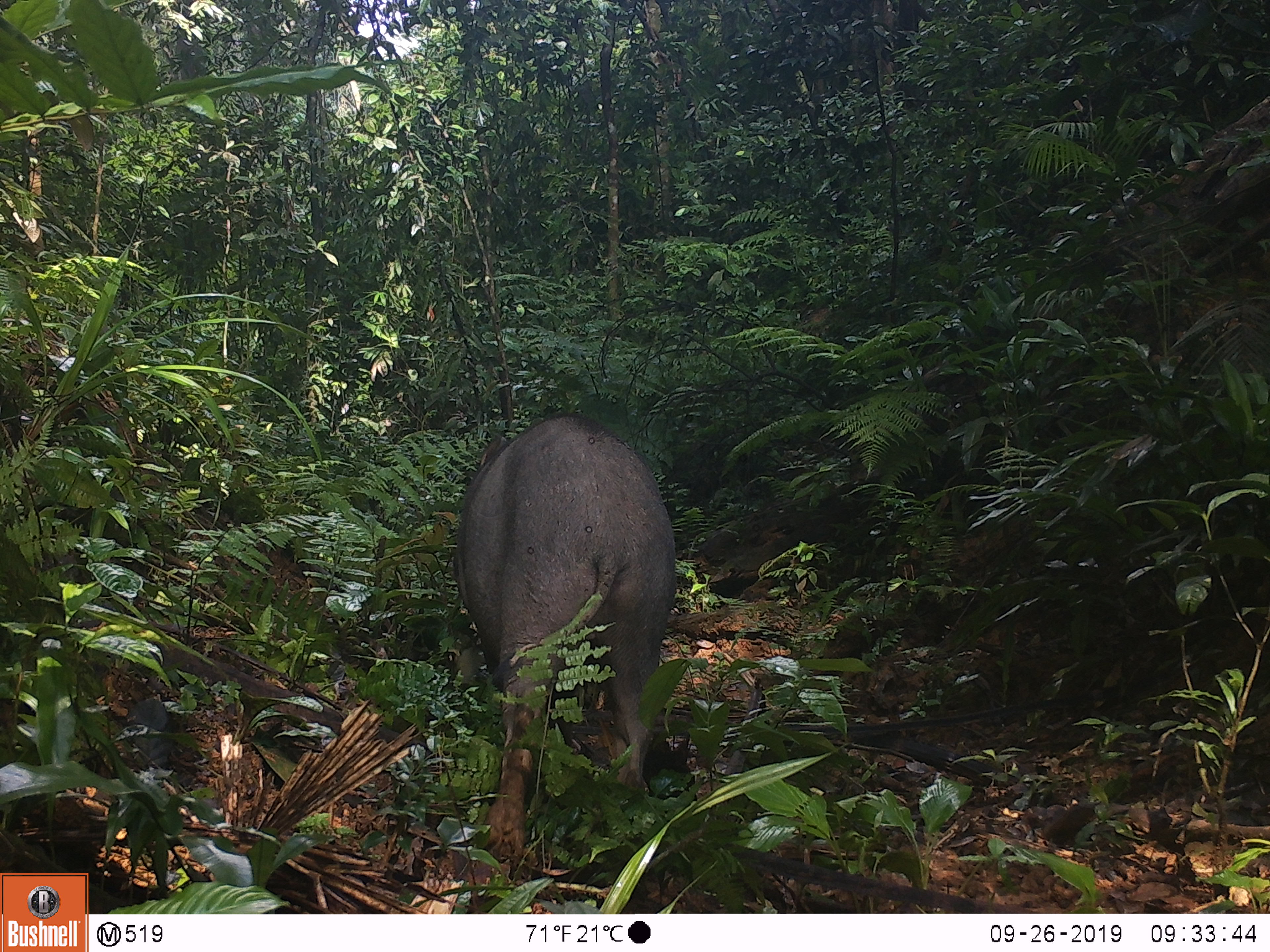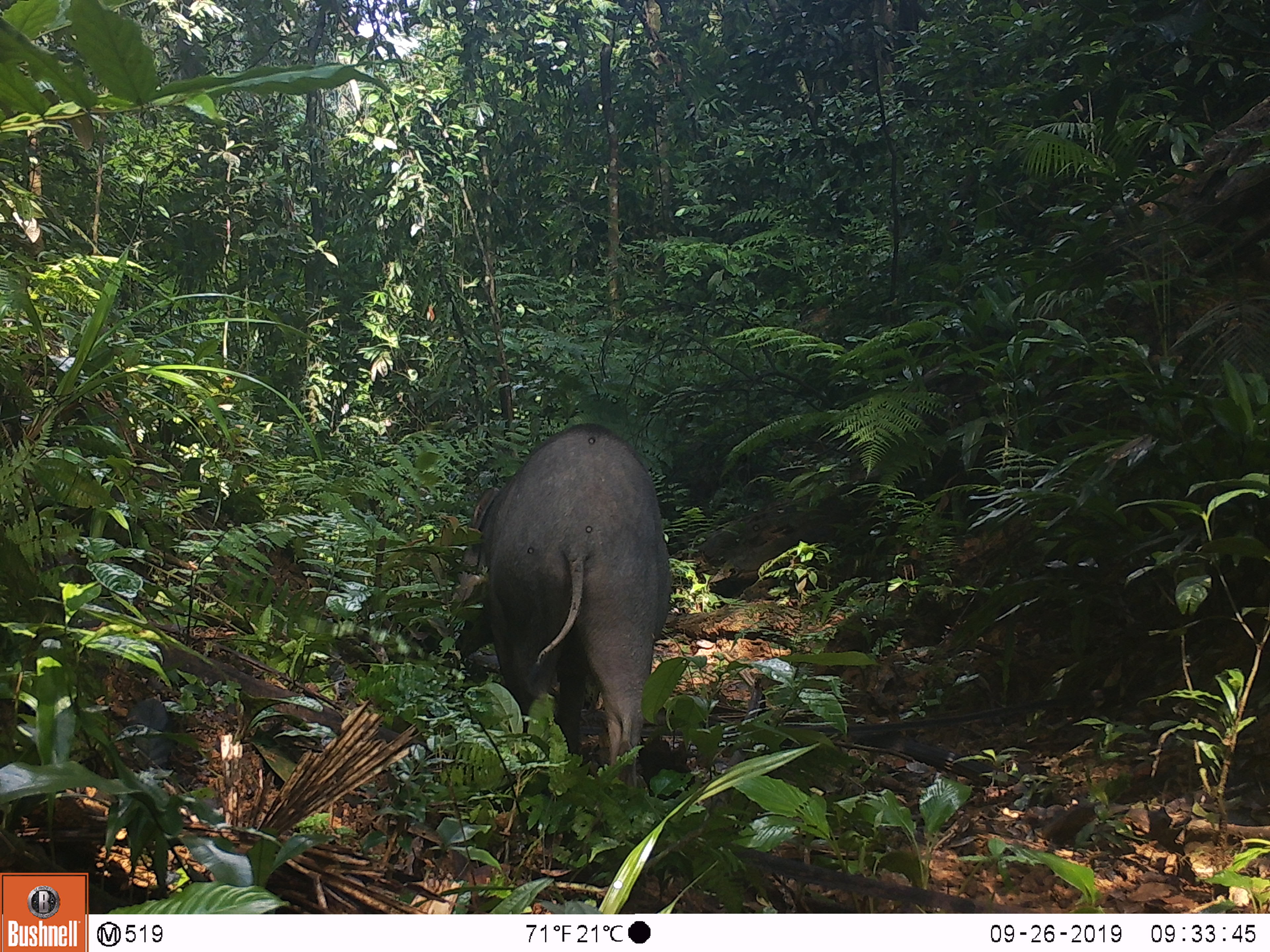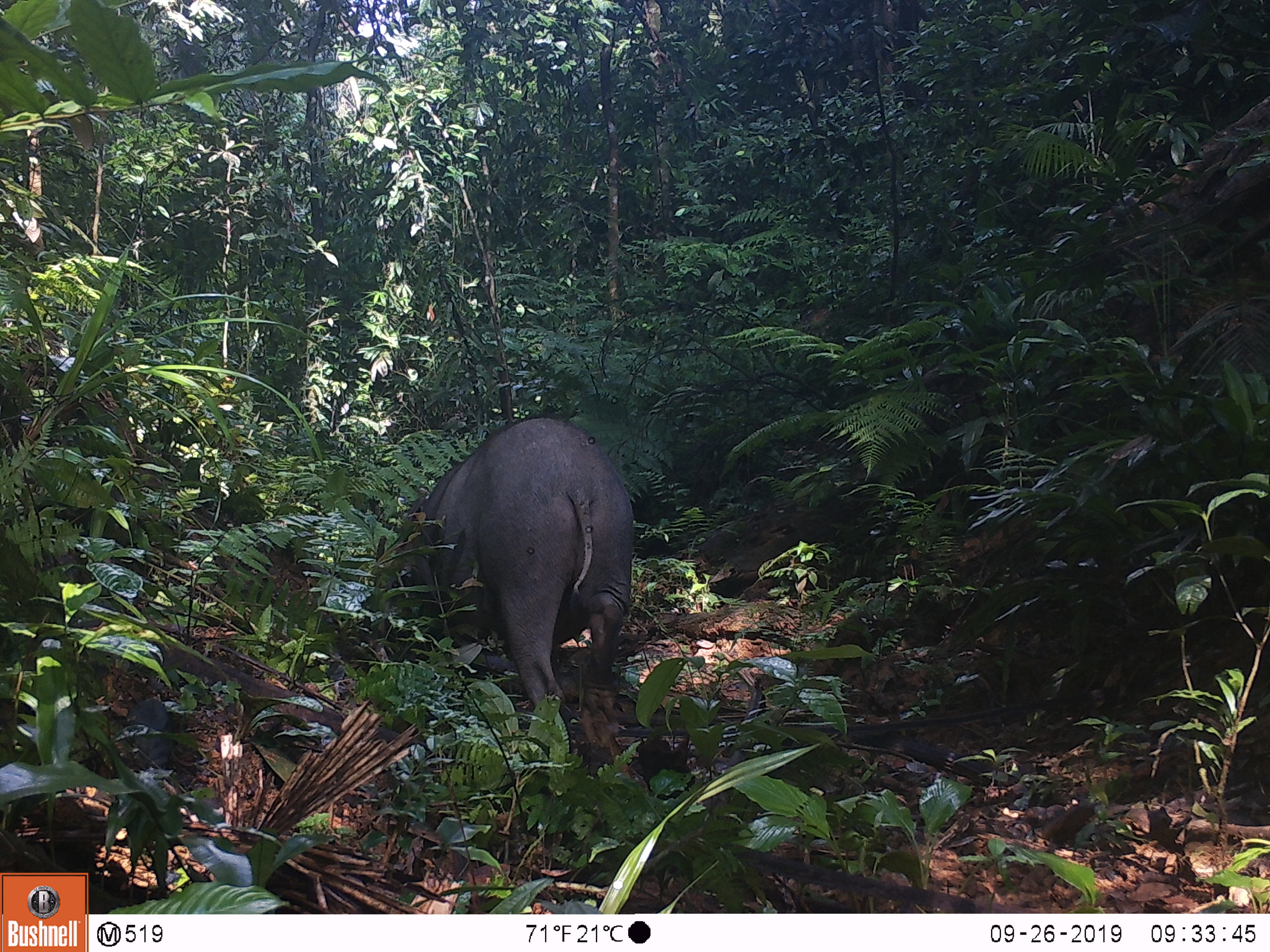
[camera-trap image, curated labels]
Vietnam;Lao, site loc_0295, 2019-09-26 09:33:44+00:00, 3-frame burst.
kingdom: Animalia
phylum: Chordata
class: Mammalia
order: Artiodactyla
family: Suidae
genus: Sus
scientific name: Sus scrofa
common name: eurasian wild pig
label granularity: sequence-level